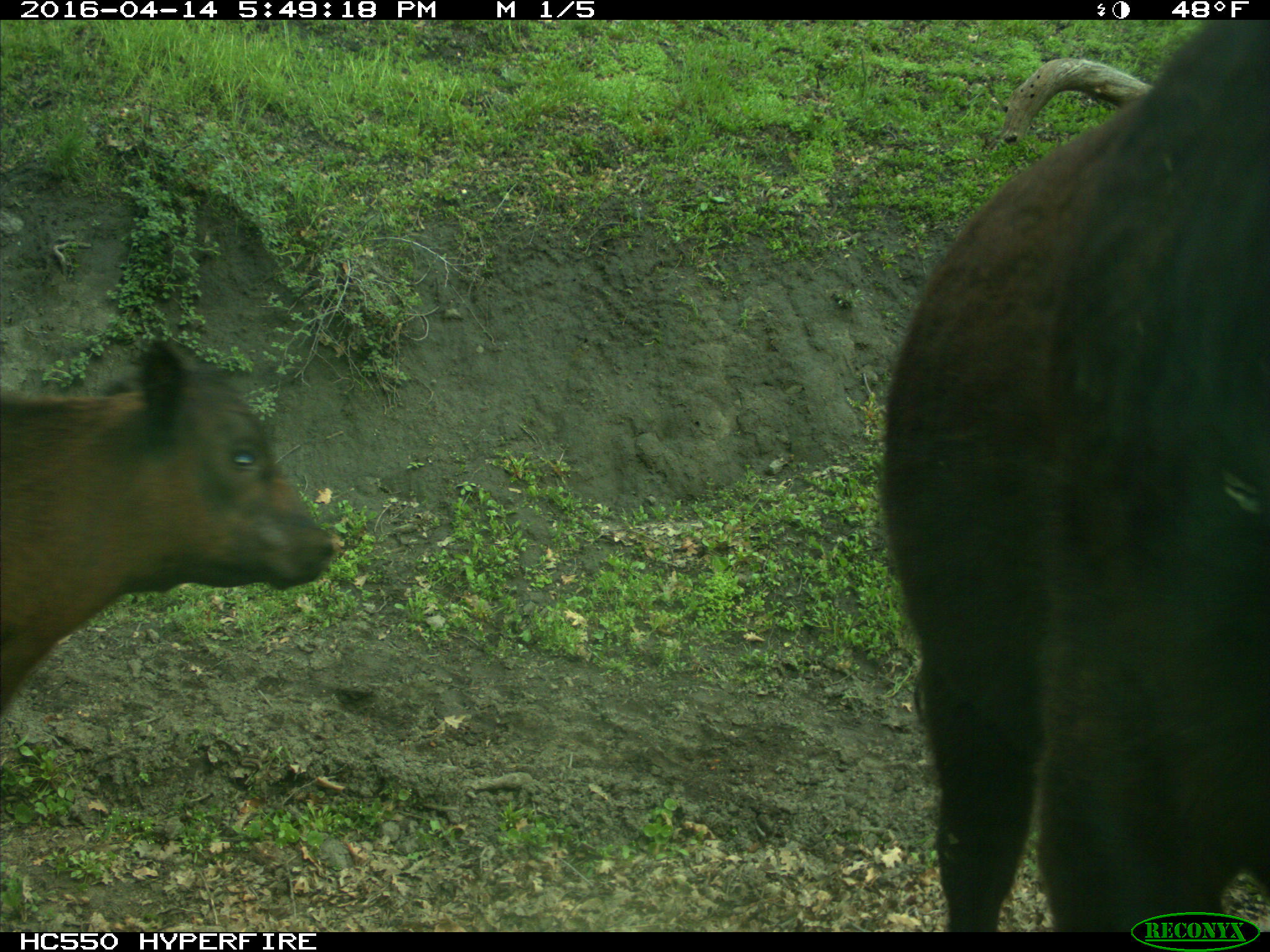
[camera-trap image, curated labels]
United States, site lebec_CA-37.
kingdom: Animalia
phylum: Chordata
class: Mammalia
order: Artiodactyla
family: Bovidae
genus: Bos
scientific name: Bos taurus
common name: domestic cow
Bos taurus (domestic cow).